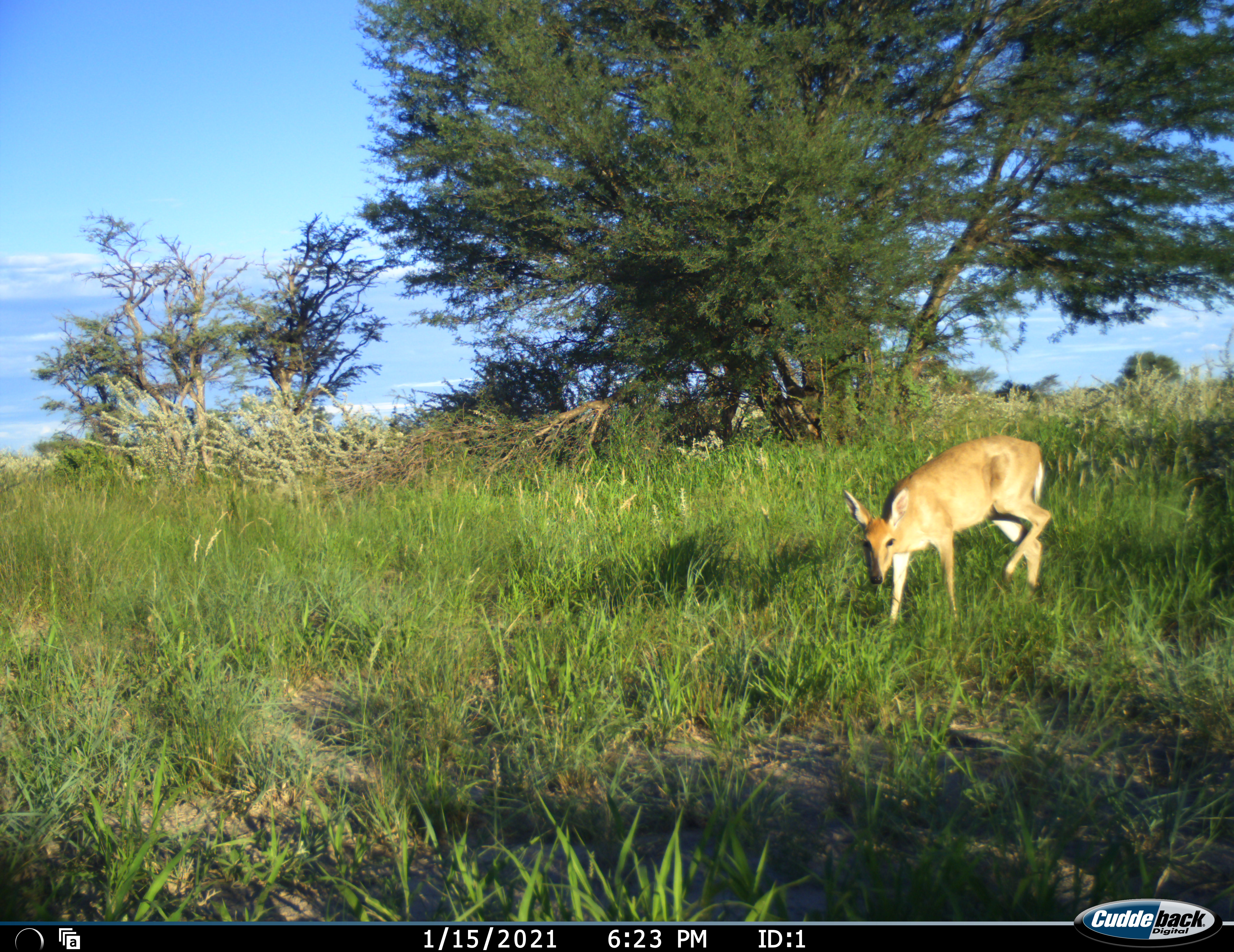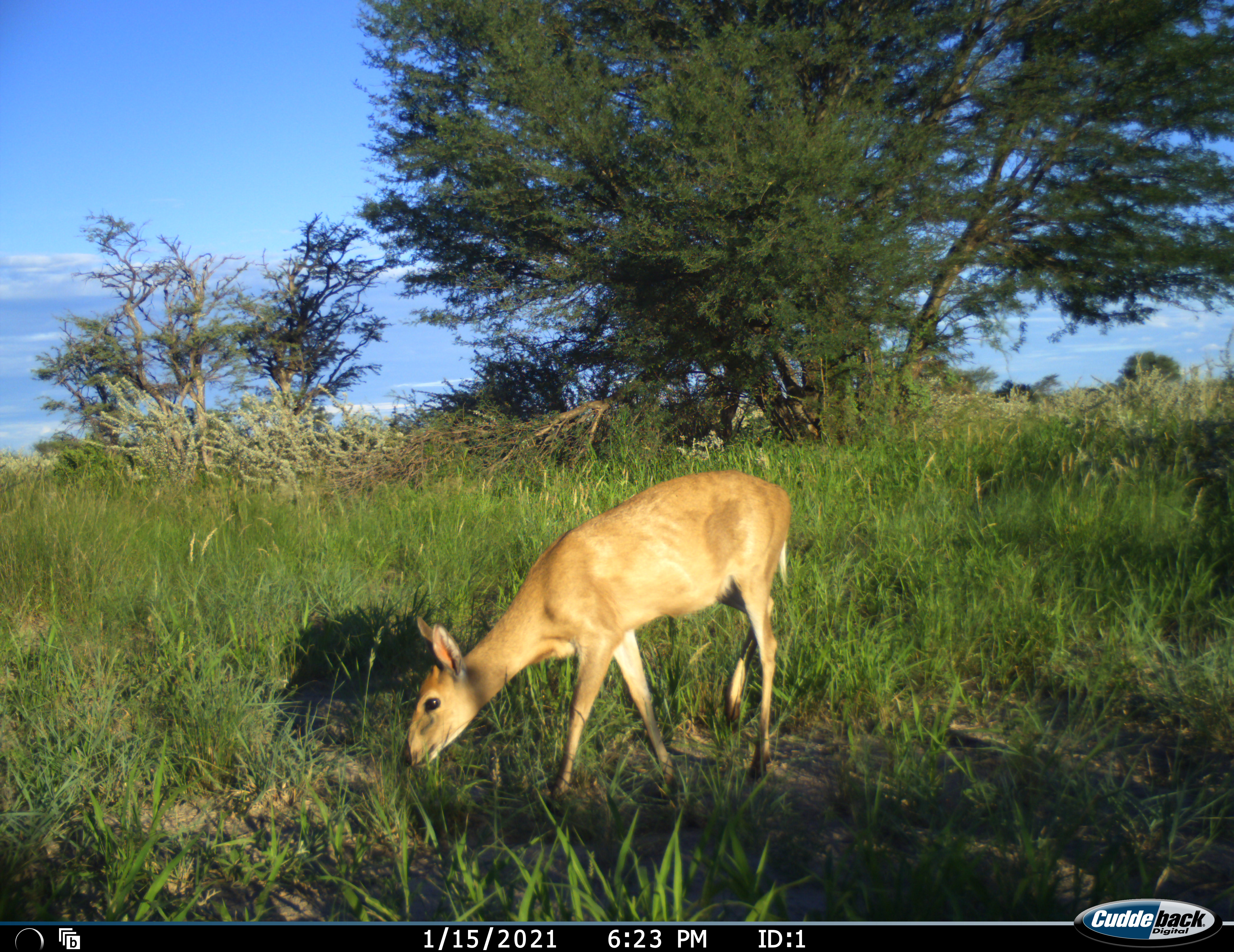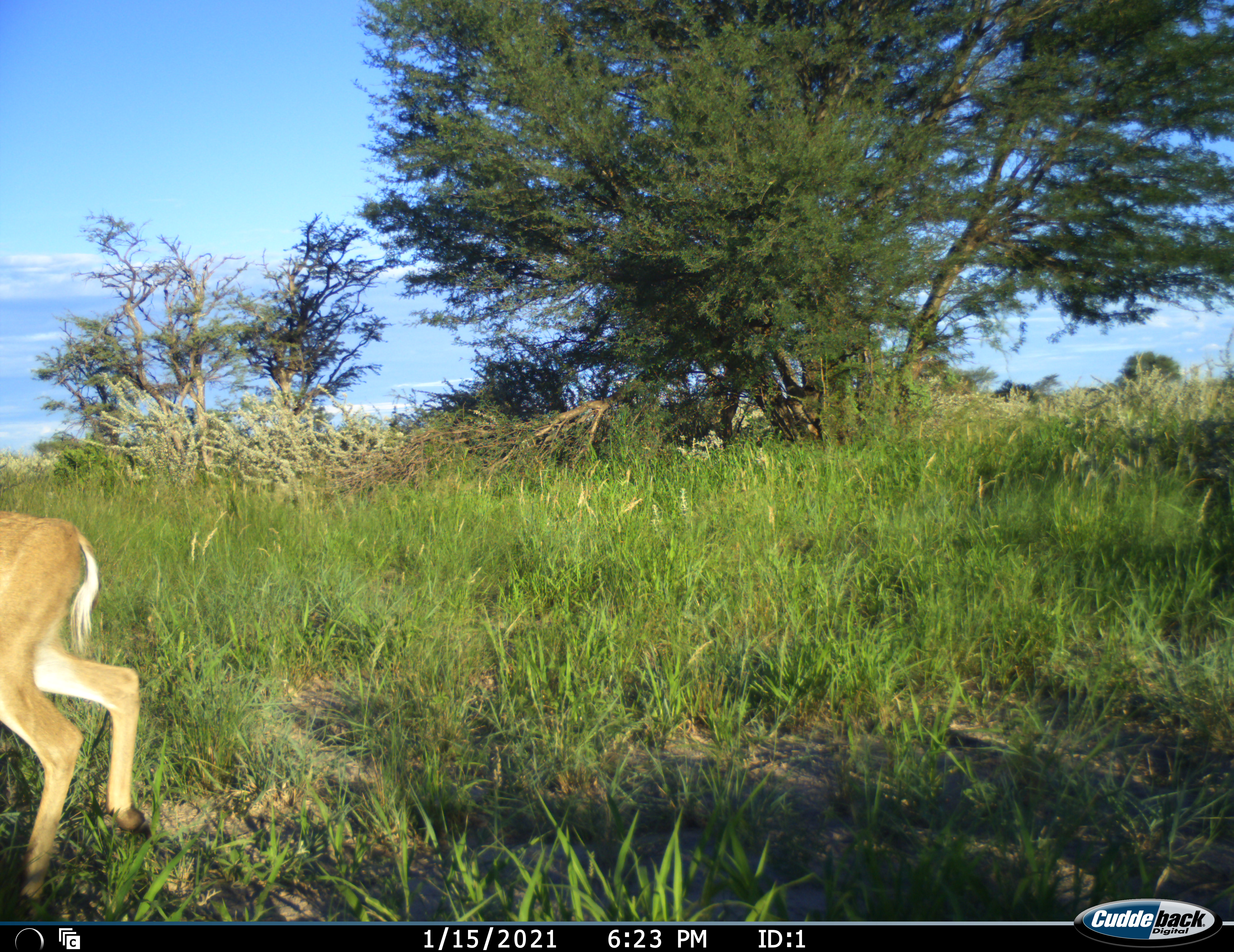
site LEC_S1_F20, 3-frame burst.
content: unidentified animal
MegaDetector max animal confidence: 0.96